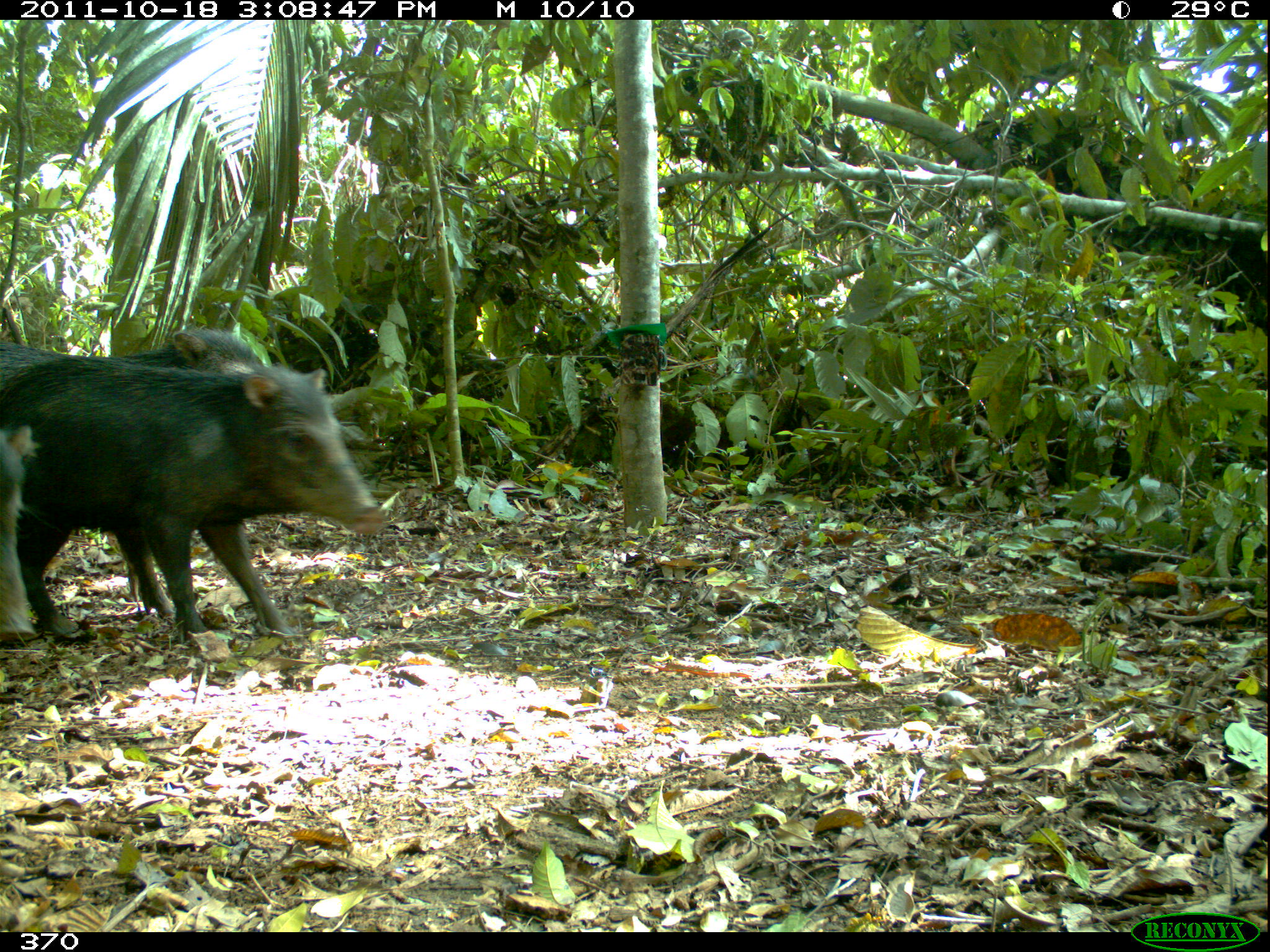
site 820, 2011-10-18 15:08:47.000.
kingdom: Animalia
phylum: Chordata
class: Mammalia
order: Artiodactyla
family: Tayassuidae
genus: Tayassu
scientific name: Tayassu pecari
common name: white-lipped peccary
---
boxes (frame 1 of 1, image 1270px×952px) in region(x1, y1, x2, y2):
tayassu pecari: region(0, 361, 388, 655); region(0, 323, 271, 604); region(0, 424, 45, 642)